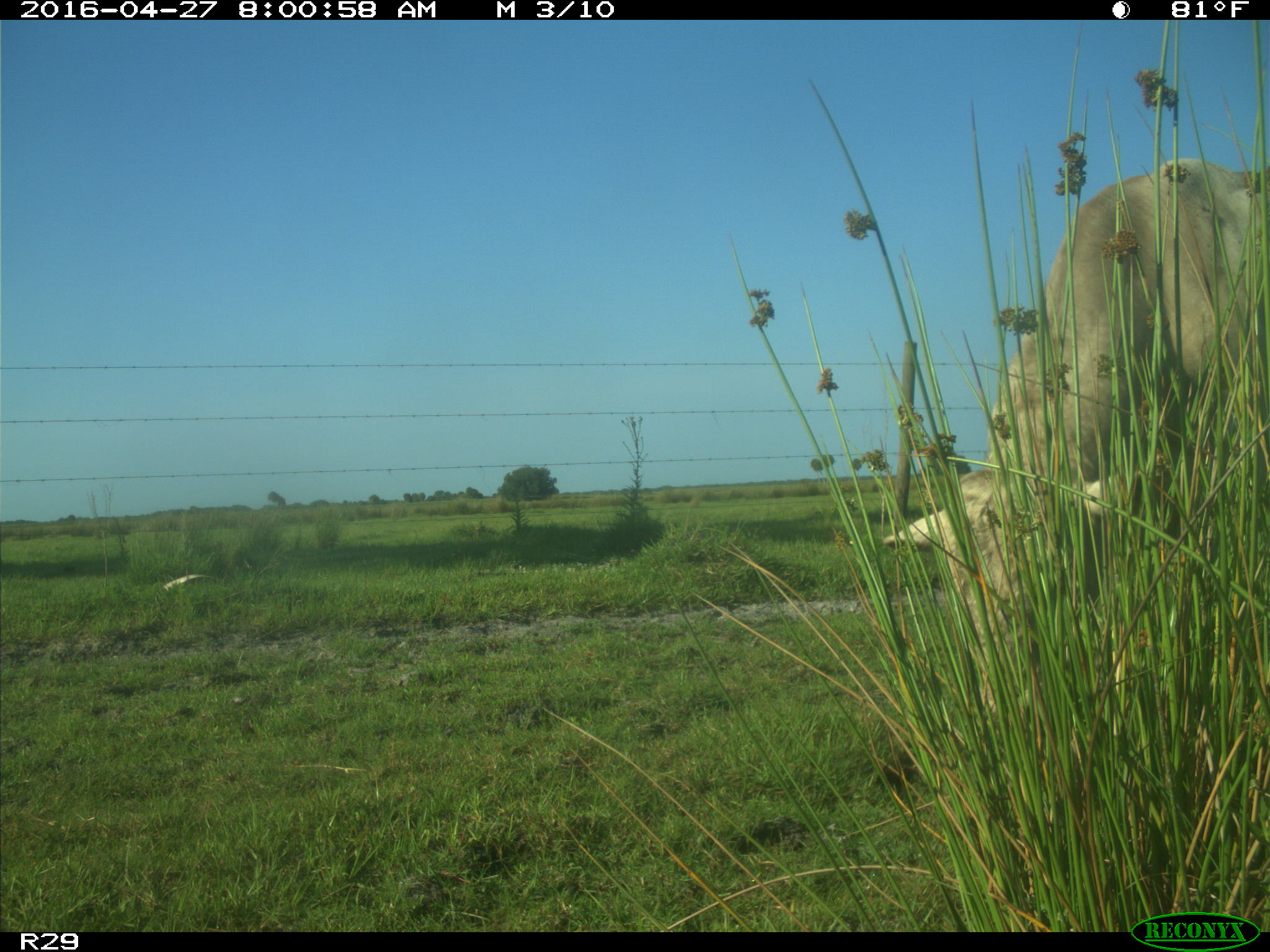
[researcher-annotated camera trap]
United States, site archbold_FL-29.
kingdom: Animalia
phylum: Chordata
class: Mammalia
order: Artiodactyla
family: Bovidae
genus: Bos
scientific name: Bos taurus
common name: domestic cow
Bos taurus (domestic cow).